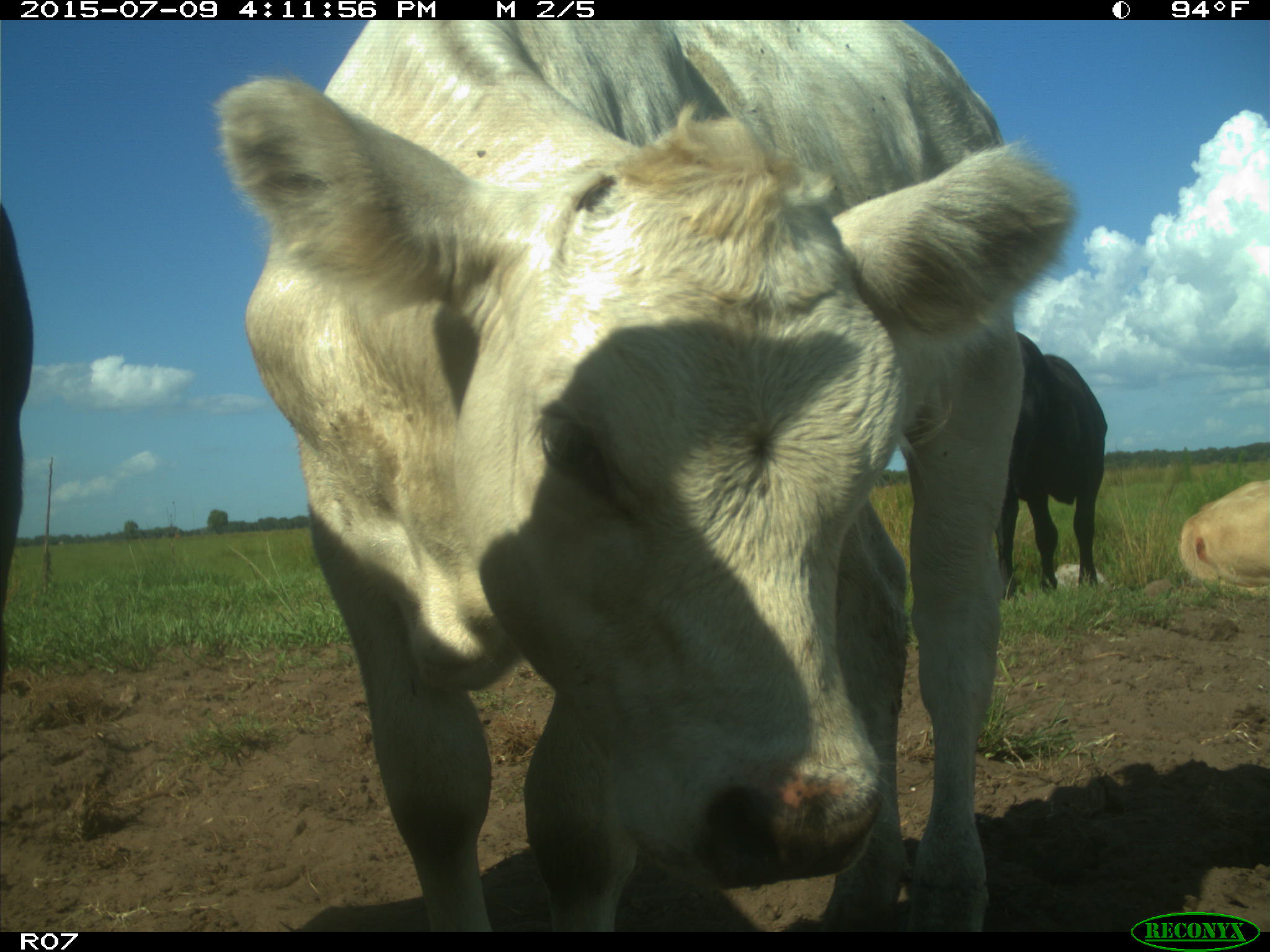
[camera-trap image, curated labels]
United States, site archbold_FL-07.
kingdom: Animalia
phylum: Chordata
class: Mammalia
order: Artiodactyla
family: Bovidae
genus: Bos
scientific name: Bos taurus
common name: domestic cow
Bos taurus (domestic cow).